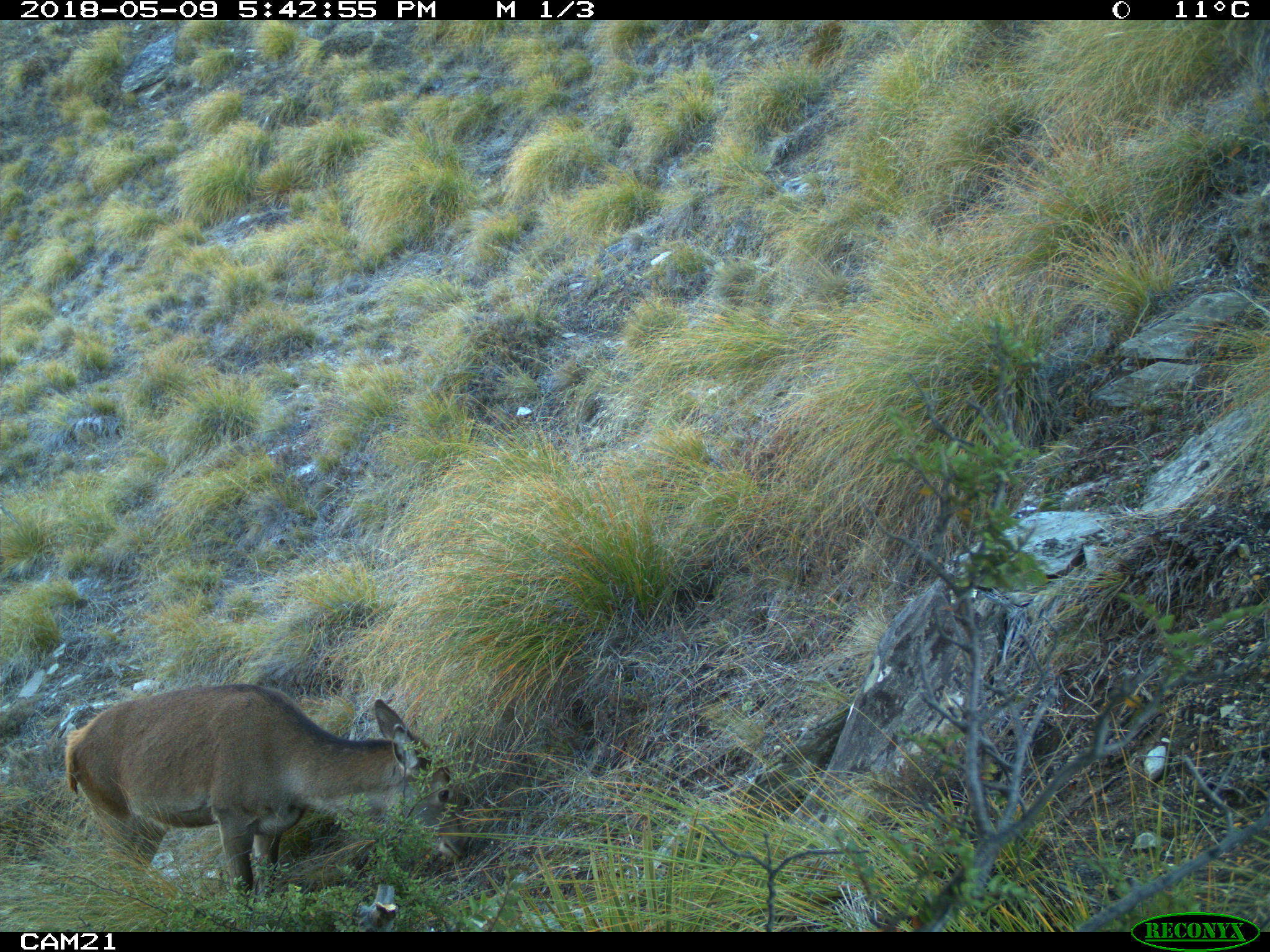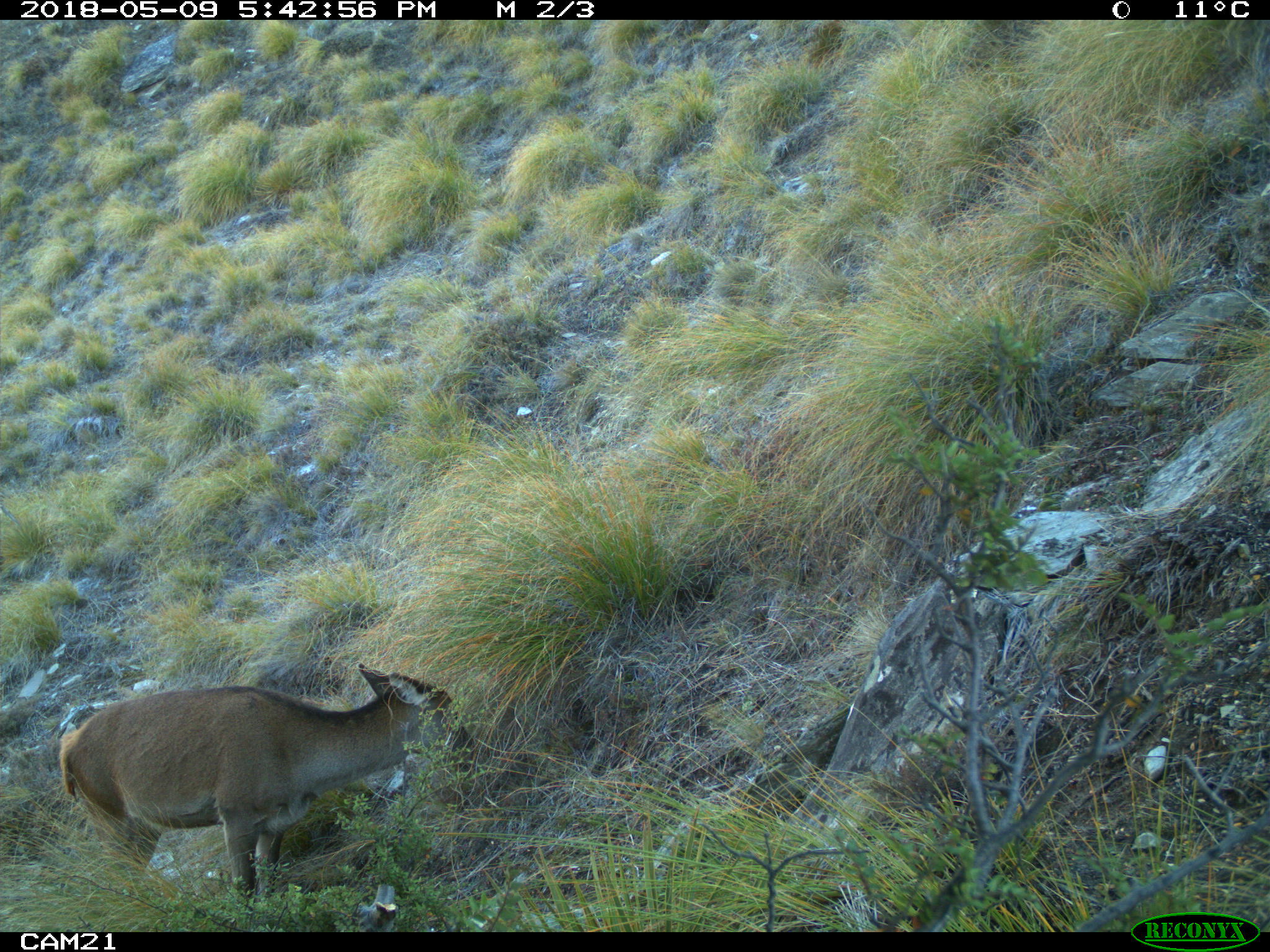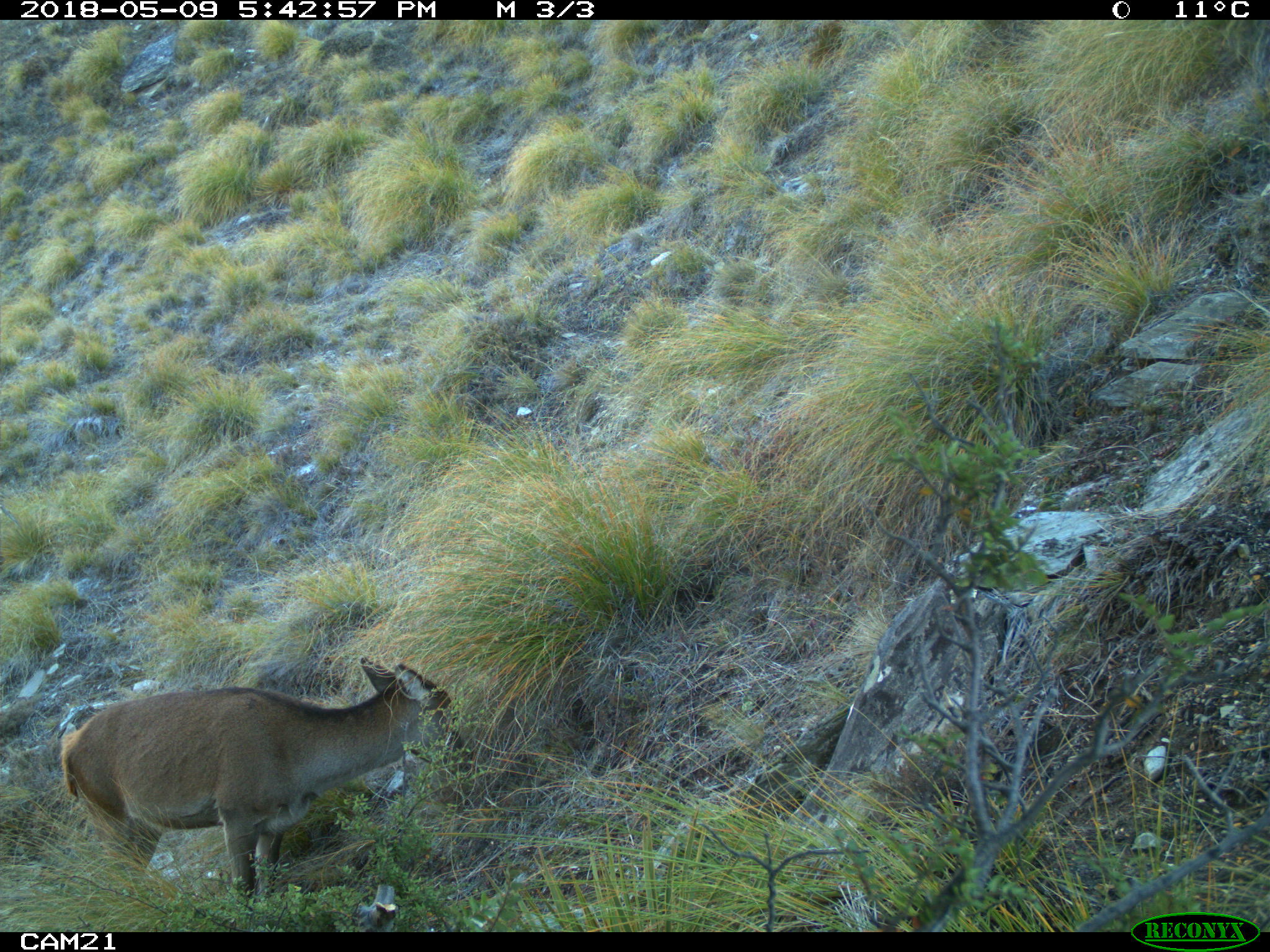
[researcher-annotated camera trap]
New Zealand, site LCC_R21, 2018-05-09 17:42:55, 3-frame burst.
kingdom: Animalia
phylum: Chordata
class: Mammalia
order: Artiodactyla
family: Cervidae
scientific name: Cervidae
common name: deer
Deer (Cervidae).